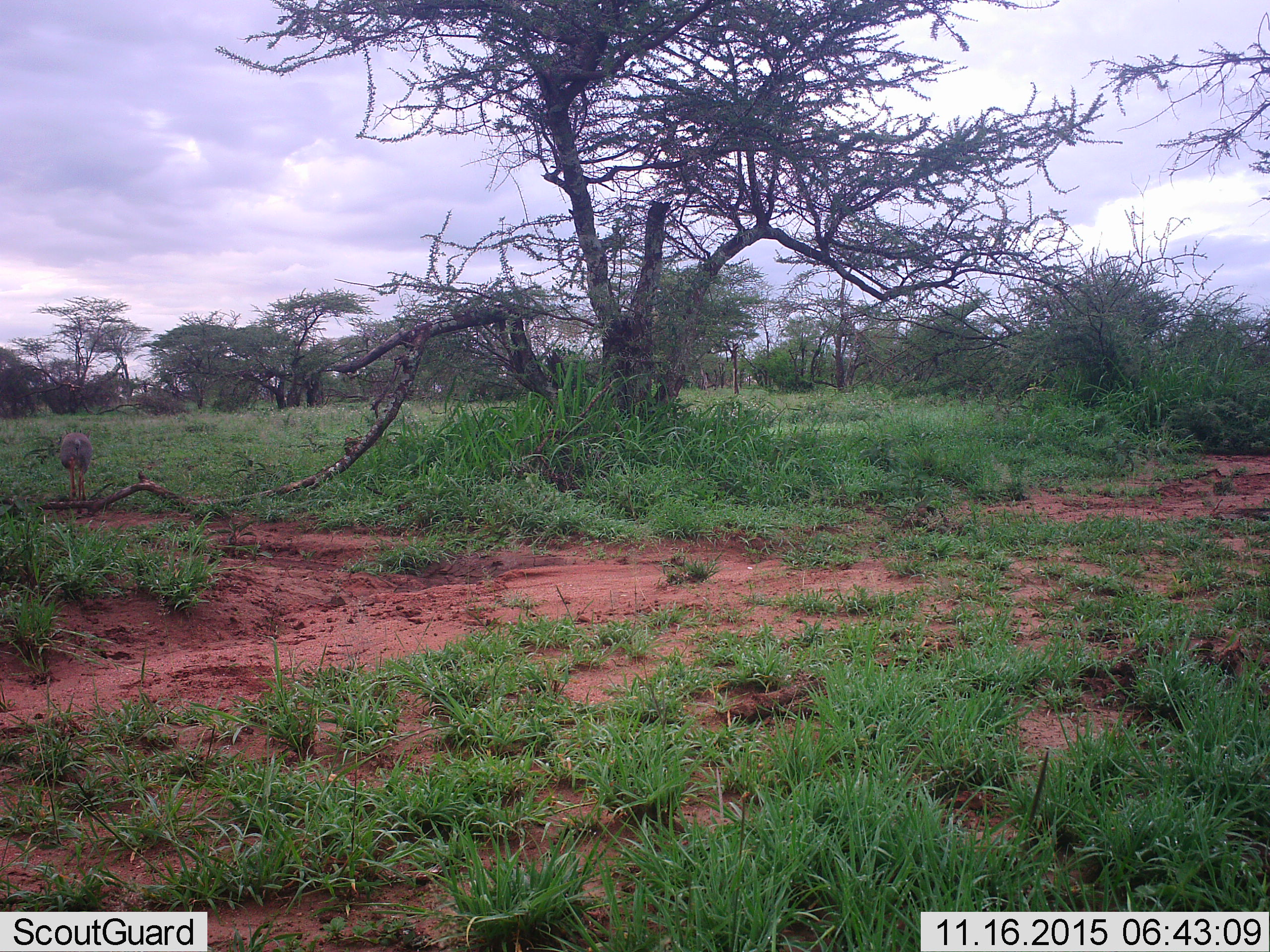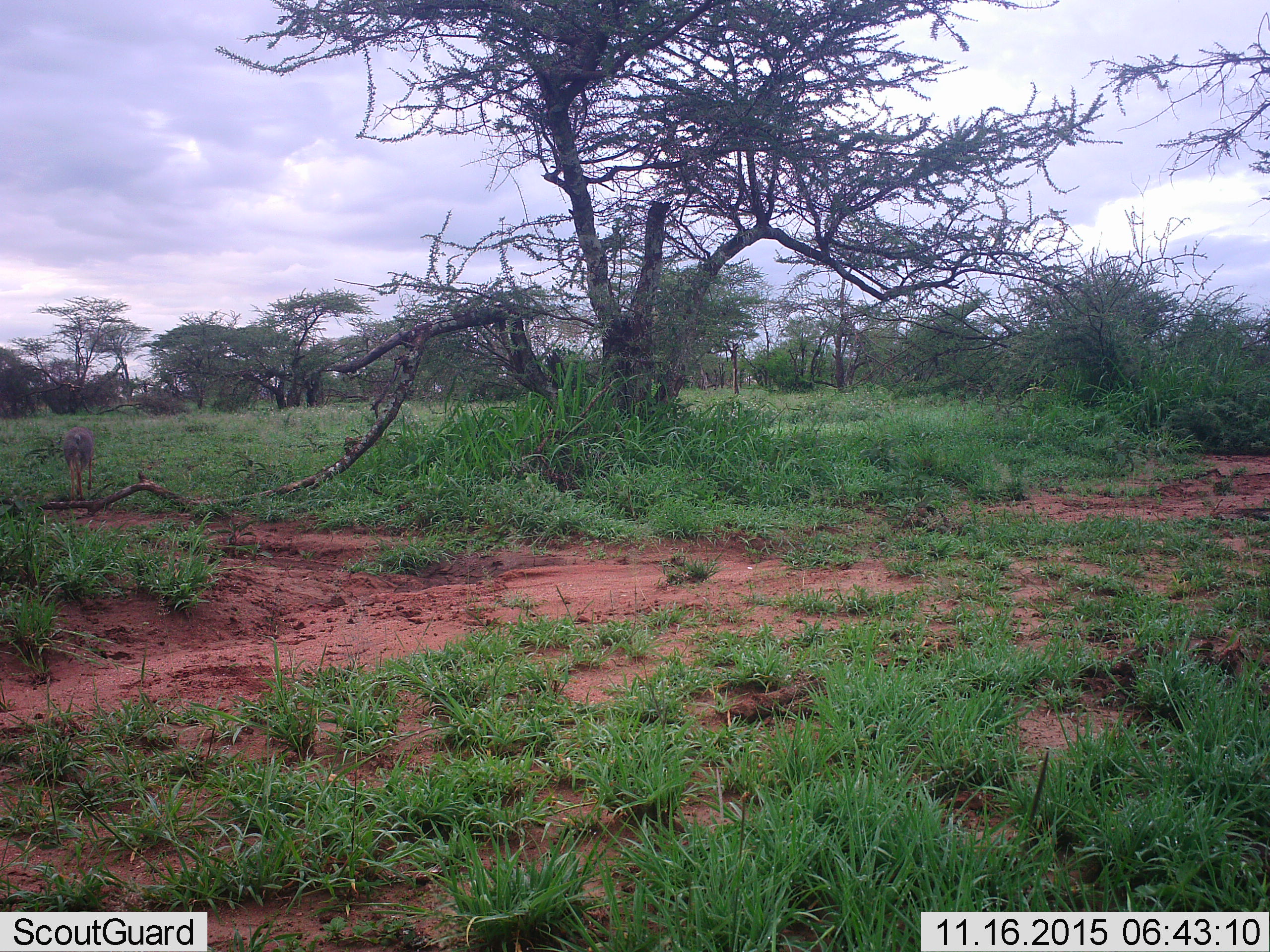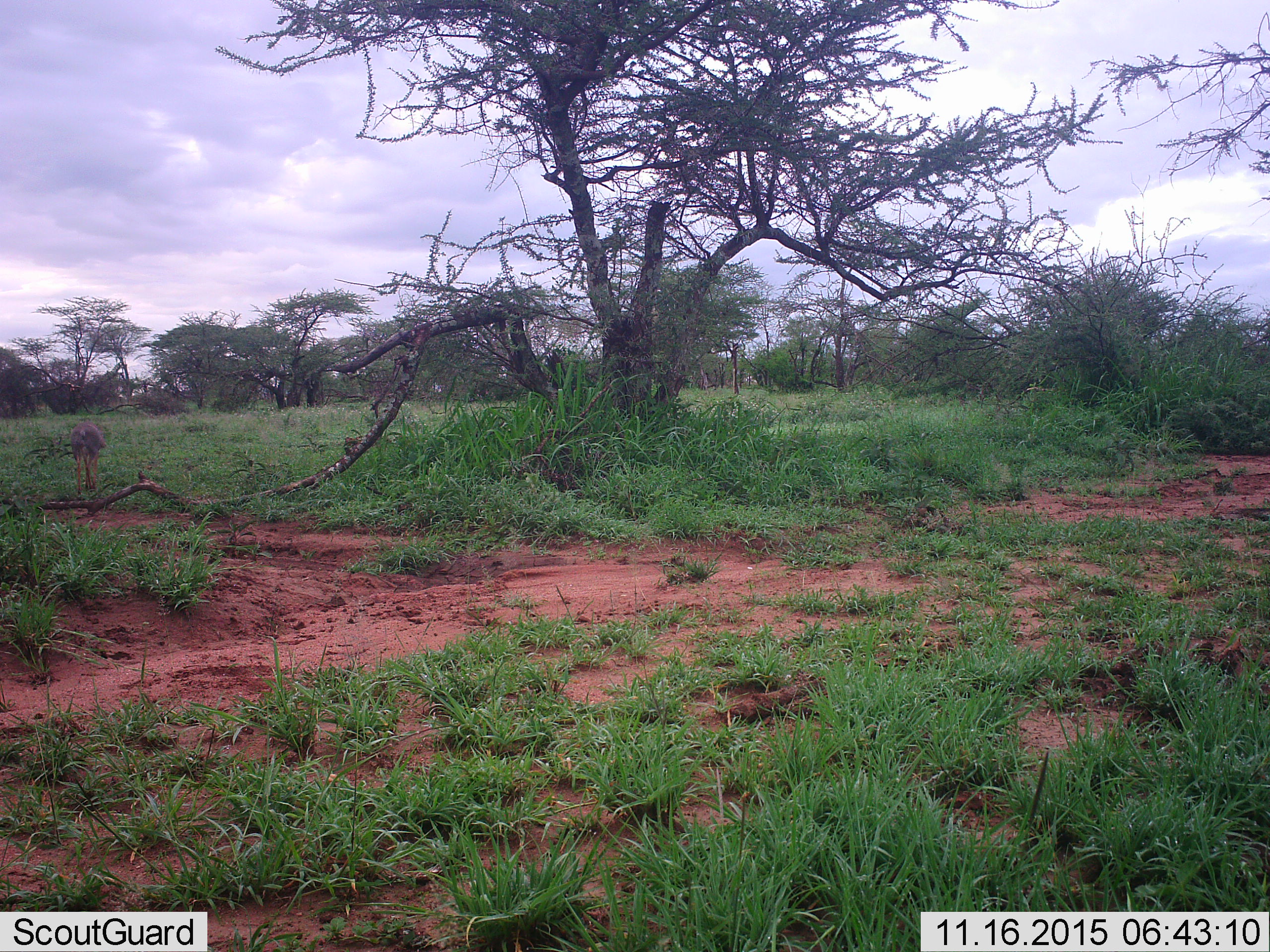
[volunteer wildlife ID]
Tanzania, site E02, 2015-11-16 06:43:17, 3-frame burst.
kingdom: Animalia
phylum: Chordata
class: Mammalia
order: Artiodactyla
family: Bovidae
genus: Madoqua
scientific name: Madoqua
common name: dikdik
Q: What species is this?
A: Dikdik (Madoqua).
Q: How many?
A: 1.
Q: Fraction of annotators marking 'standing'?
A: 17%.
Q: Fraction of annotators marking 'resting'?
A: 0%.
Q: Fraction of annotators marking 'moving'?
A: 100%.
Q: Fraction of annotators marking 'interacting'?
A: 0%.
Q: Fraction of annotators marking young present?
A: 0%.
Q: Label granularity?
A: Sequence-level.